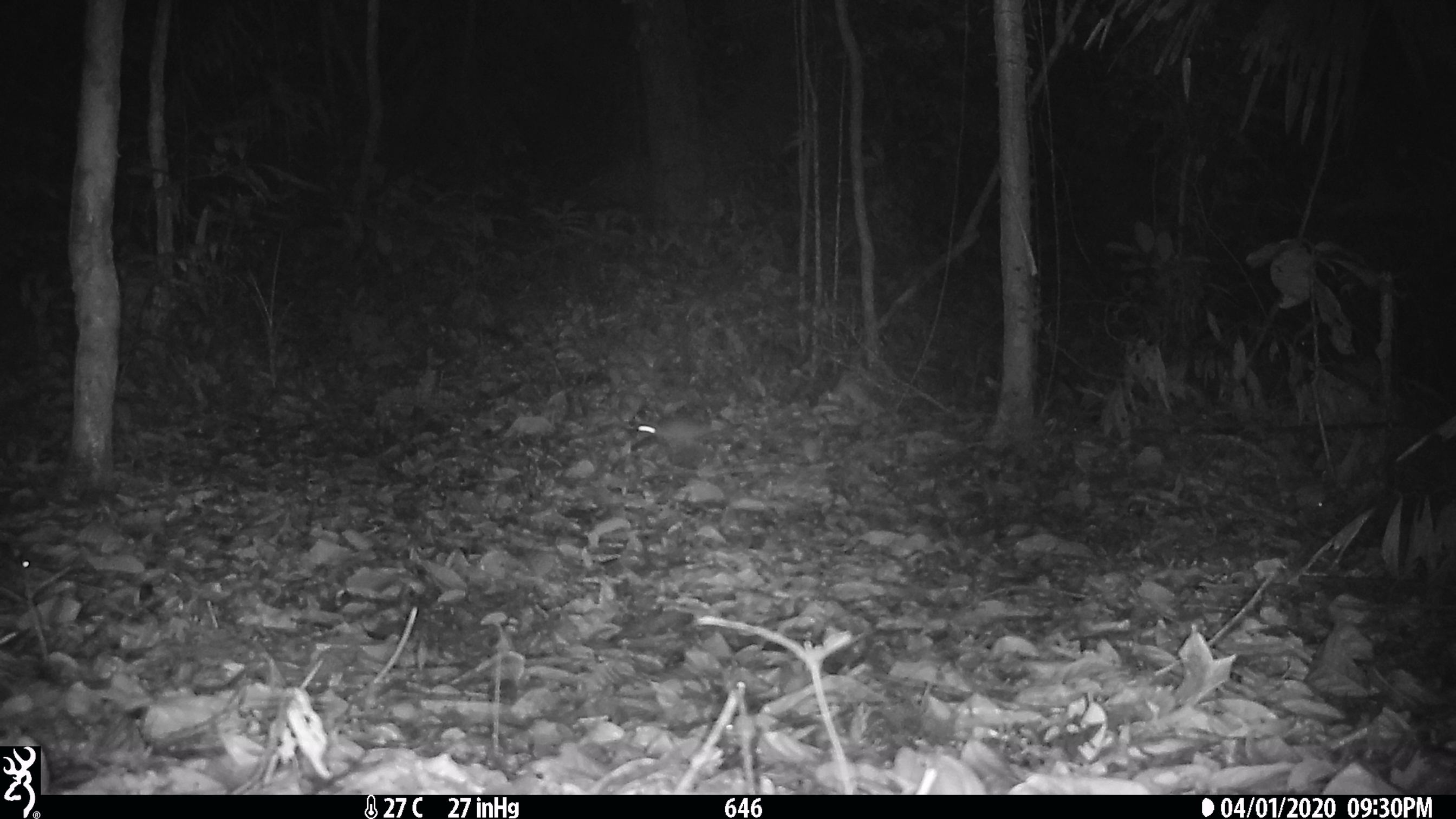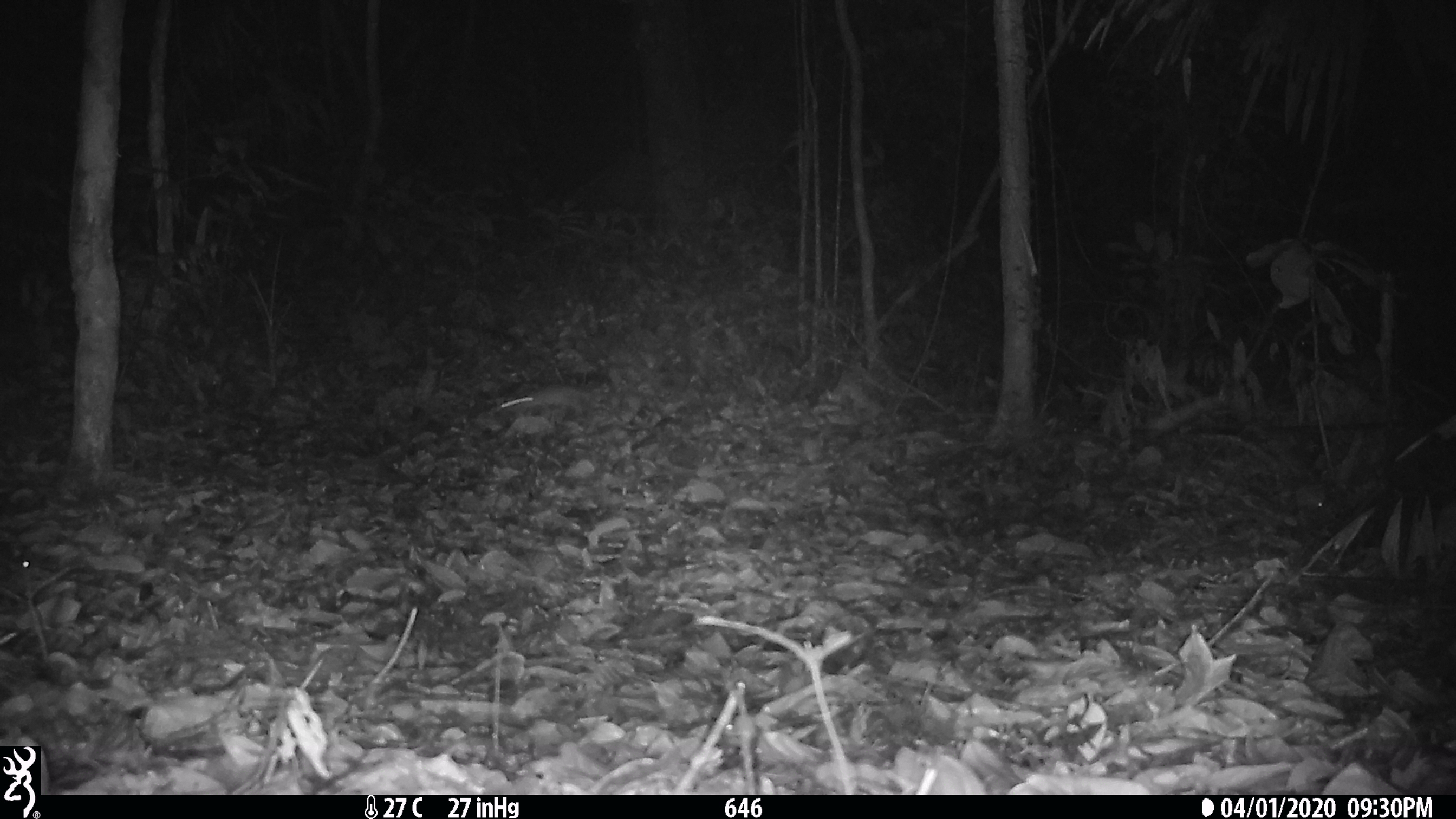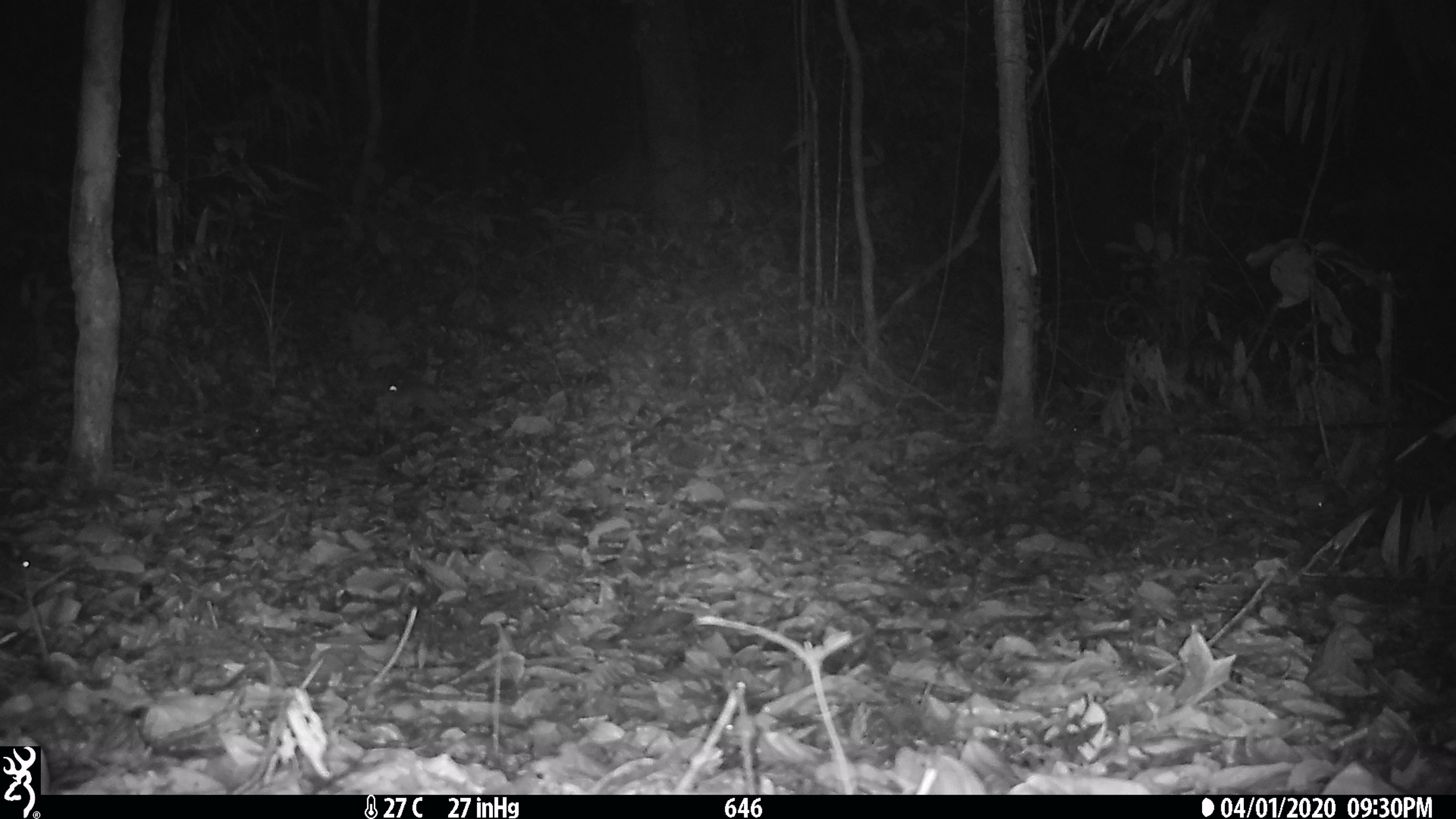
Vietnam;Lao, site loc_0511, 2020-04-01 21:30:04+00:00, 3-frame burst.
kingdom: Animalia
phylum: Chordata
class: Mammalia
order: Rodentia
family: Muridae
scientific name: Muridae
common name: old-world mice and rats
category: unidentified murid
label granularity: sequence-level